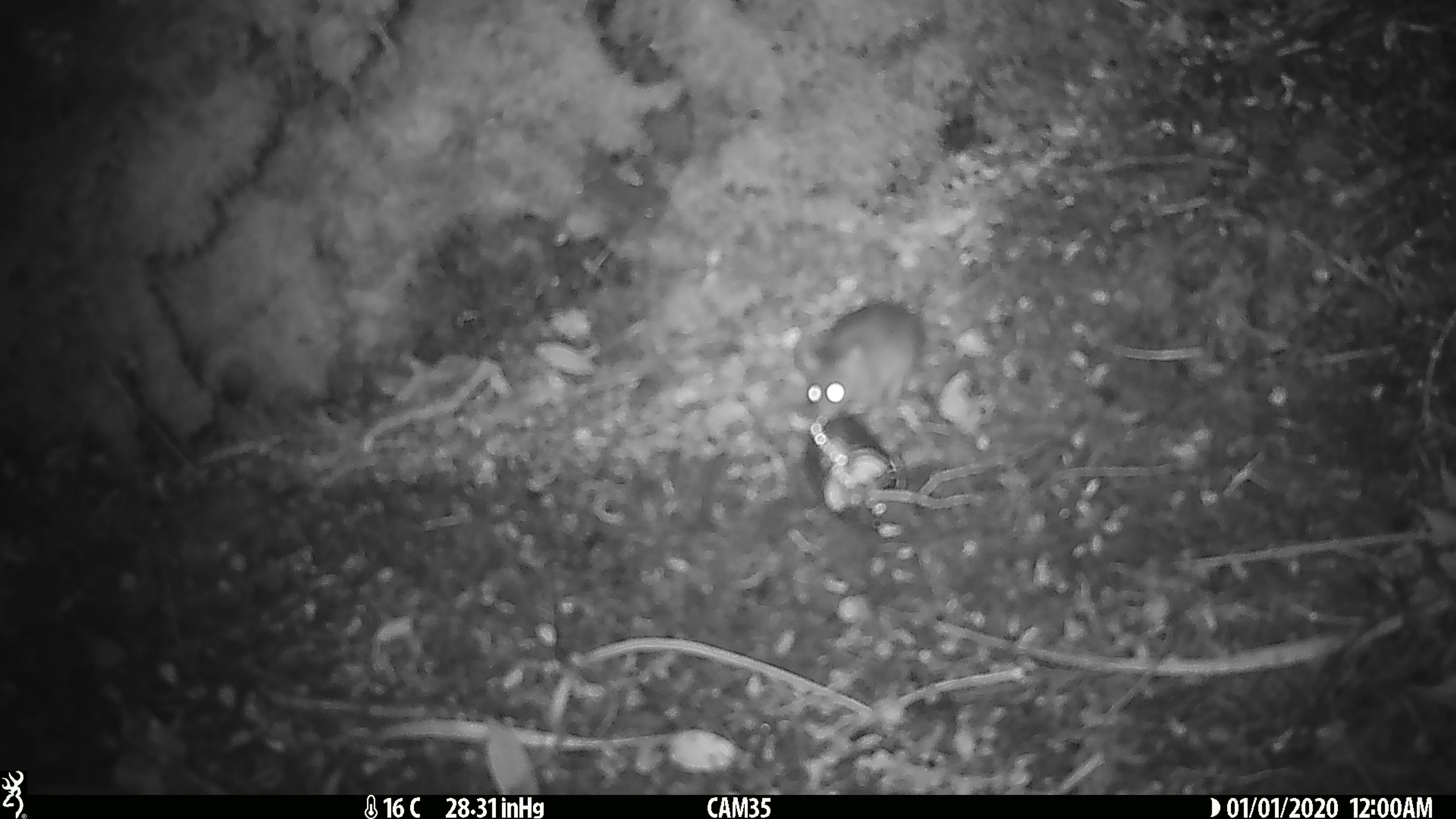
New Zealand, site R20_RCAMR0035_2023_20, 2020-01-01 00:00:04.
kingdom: Animalia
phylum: Chordata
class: Mammalia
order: Rodentia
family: Muridae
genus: Mus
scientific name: Mus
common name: mouse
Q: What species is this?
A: Mouse (Mus).